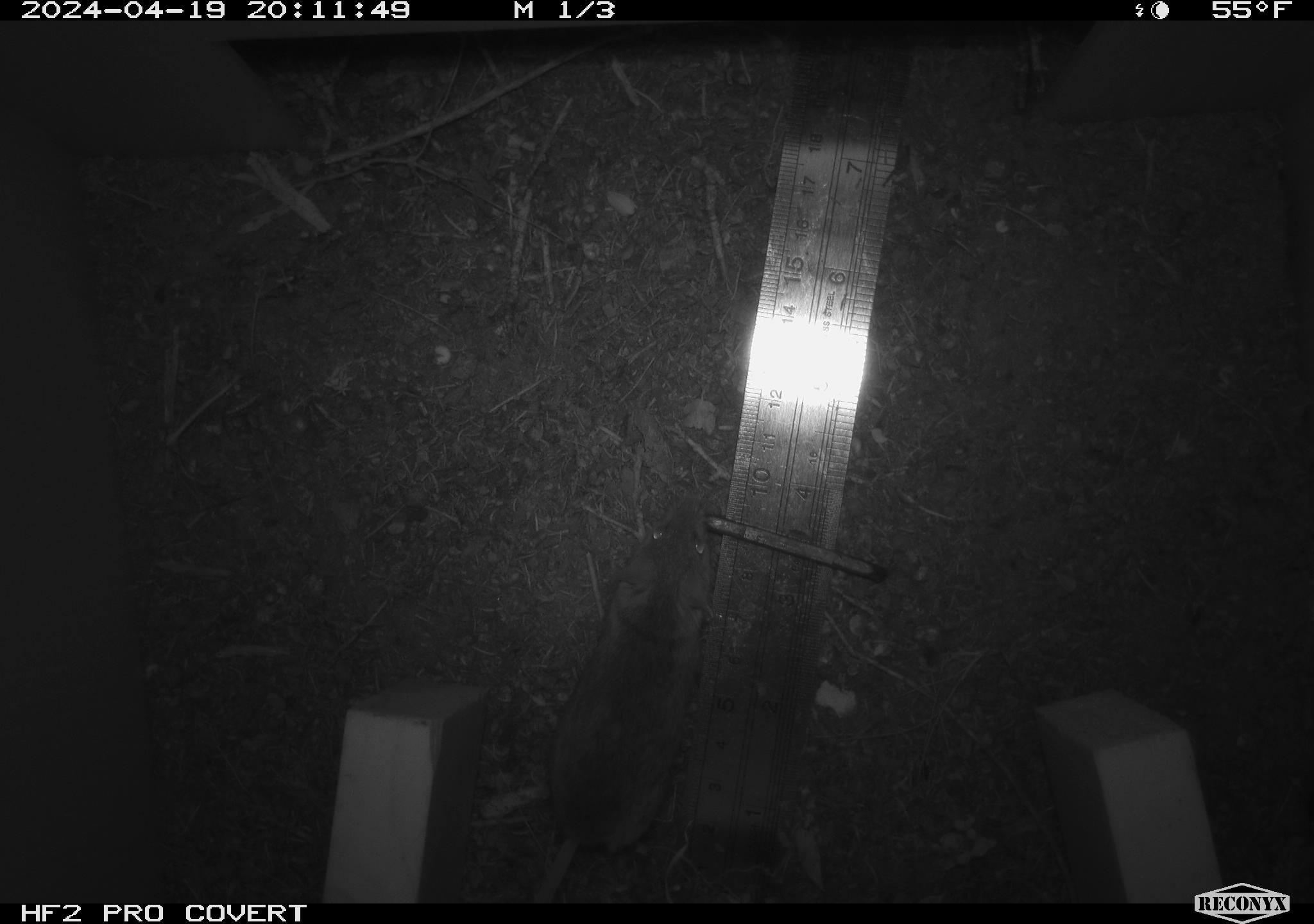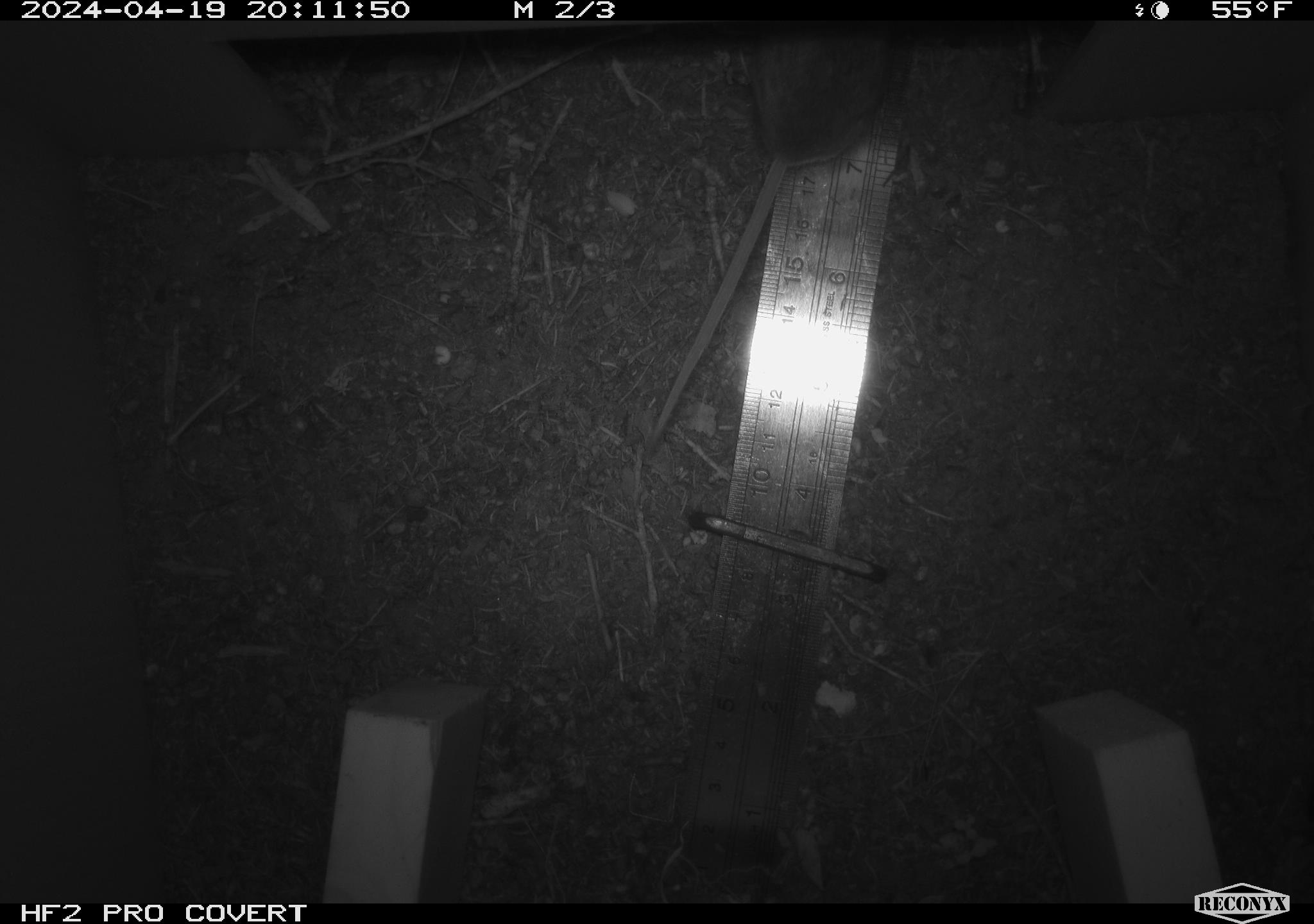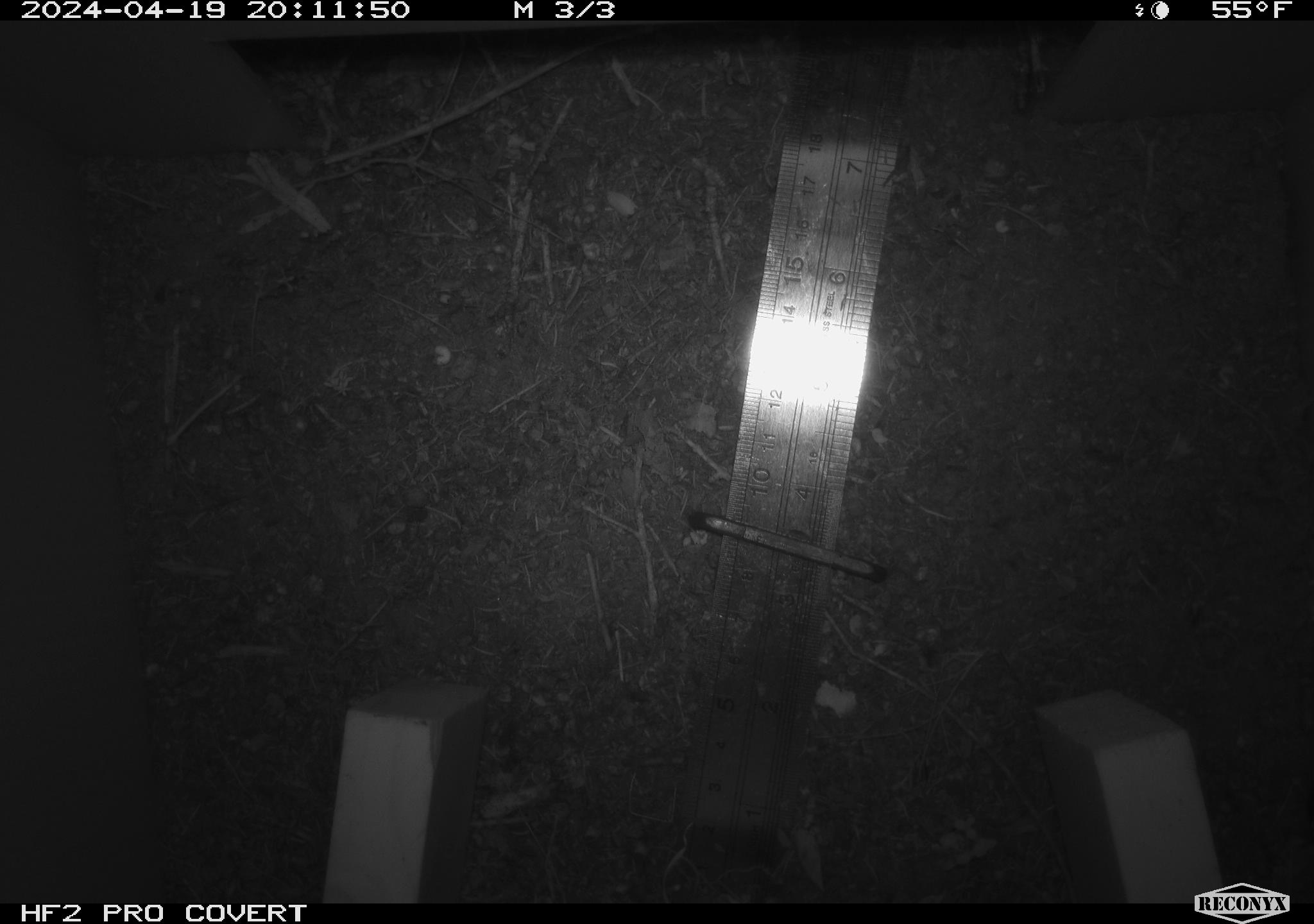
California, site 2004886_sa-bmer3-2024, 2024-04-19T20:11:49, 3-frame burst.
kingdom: Animalia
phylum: Chordata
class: Mammalia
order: Rodentia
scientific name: Rodentia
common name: mouse species